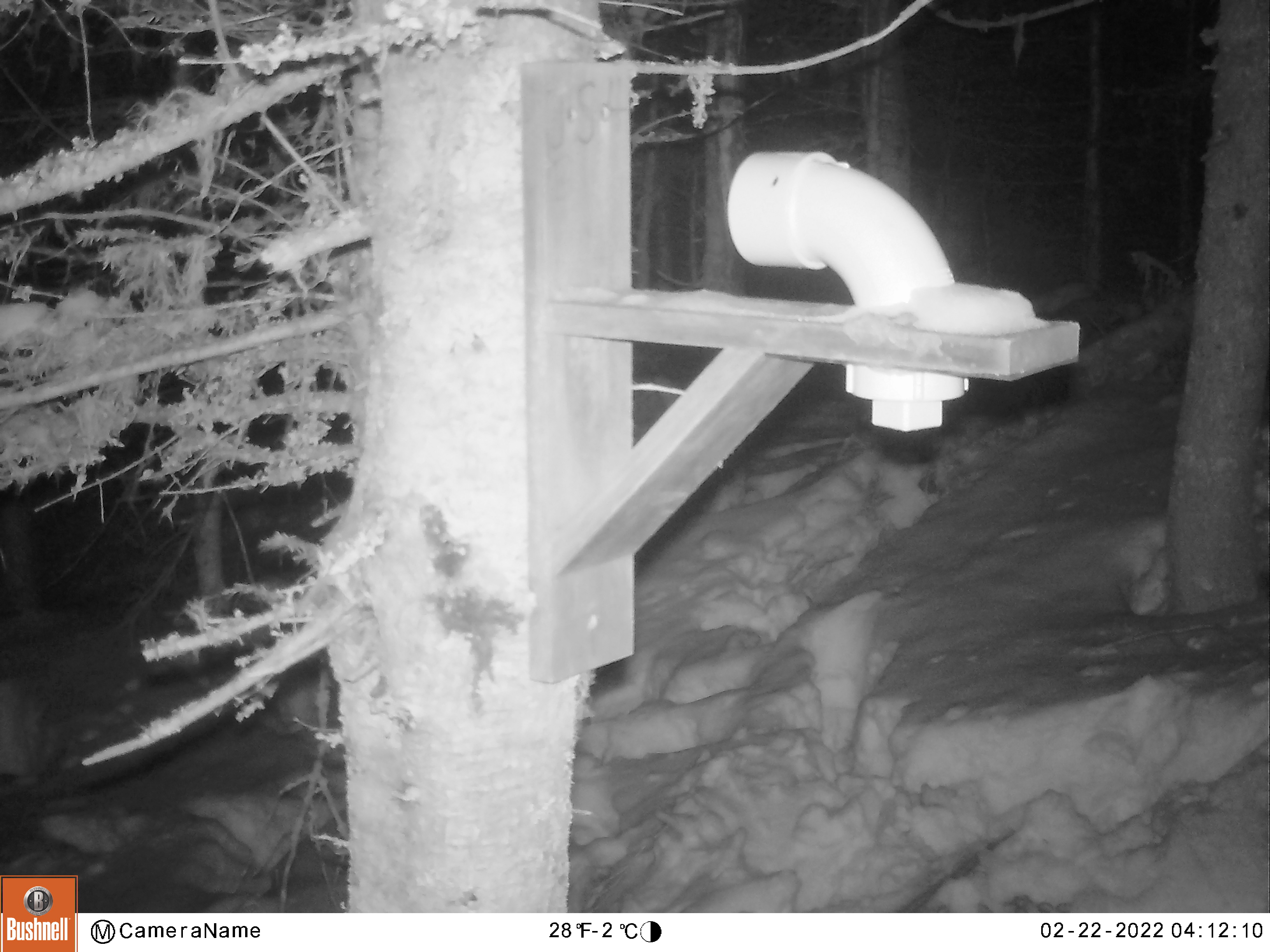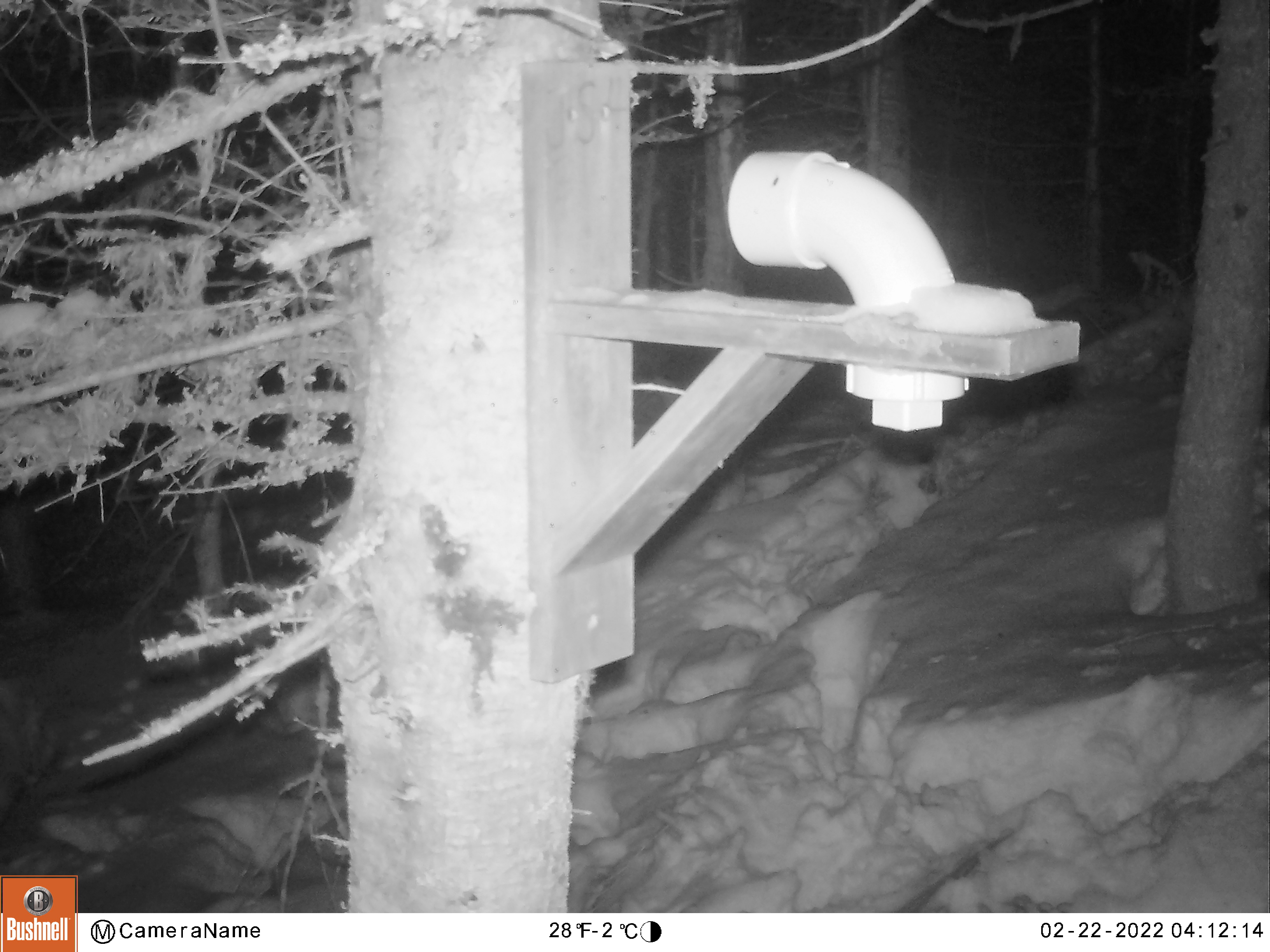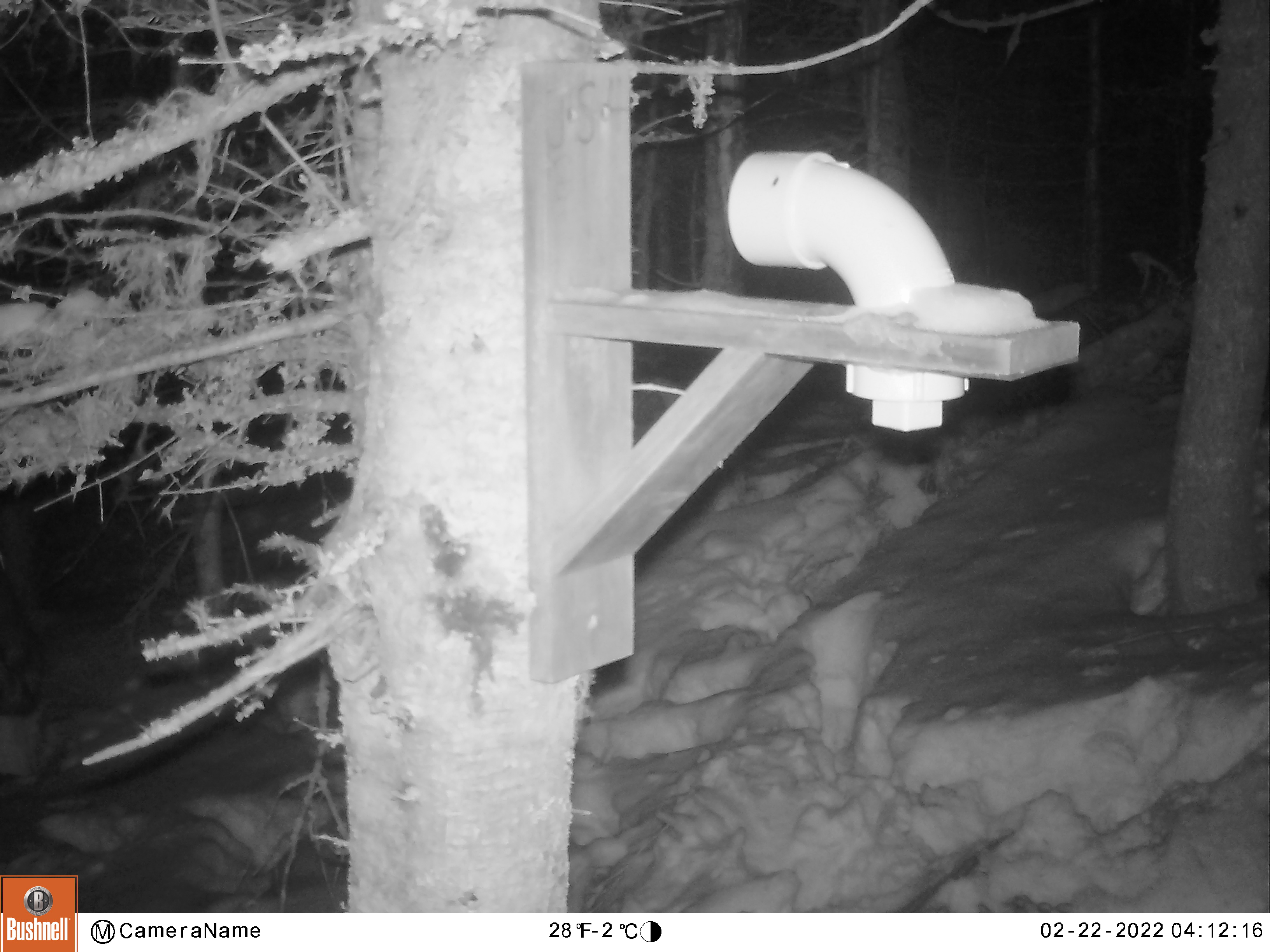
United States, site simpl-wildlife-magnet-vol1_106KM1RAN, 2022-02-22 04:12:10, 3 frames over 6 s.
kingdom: Animalia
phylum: Chordata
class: Mammalia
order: Artiodactyla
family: Cervidae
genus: Alces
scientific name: Alces alces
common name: moose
Moose (Alces alces).